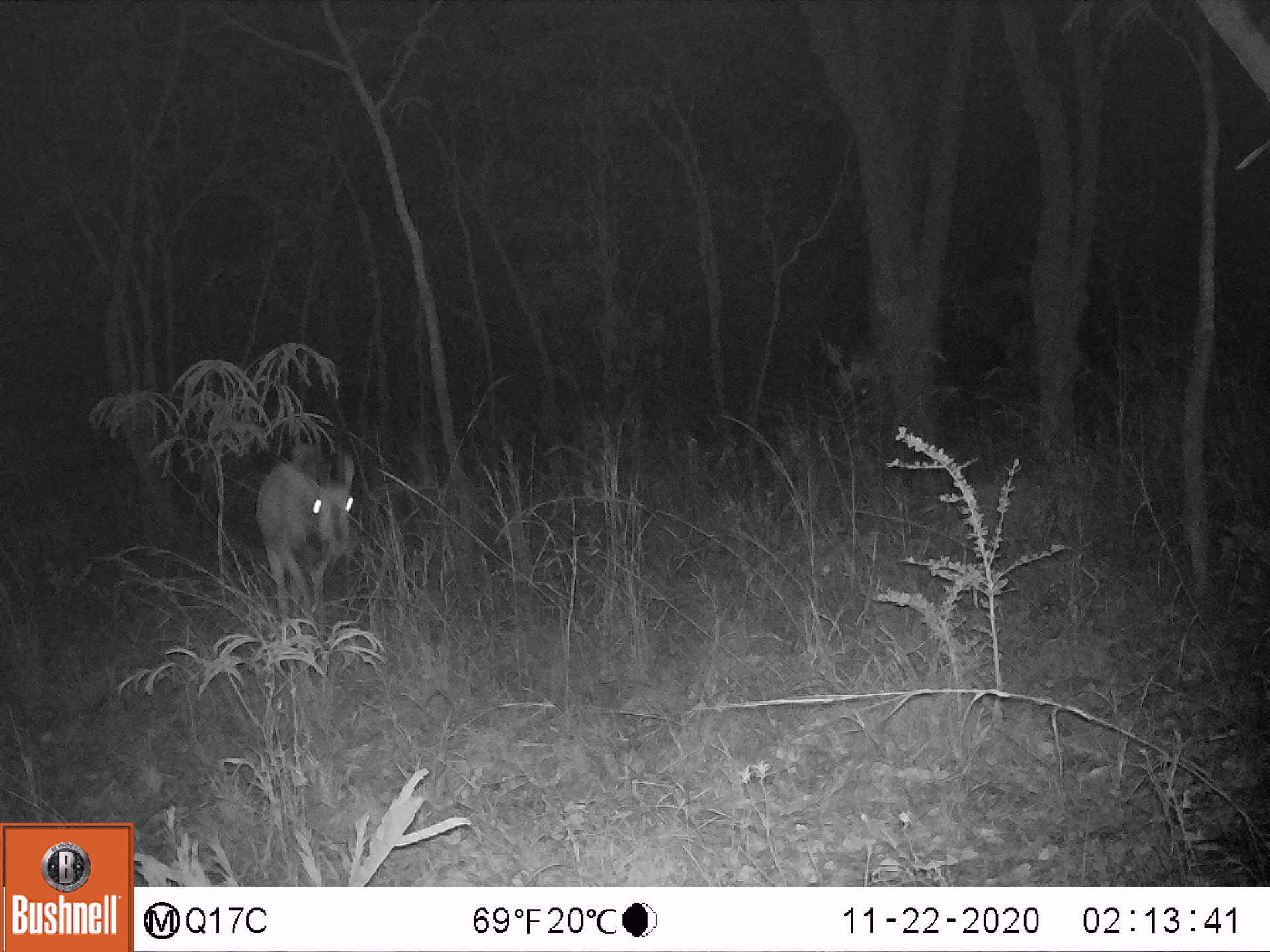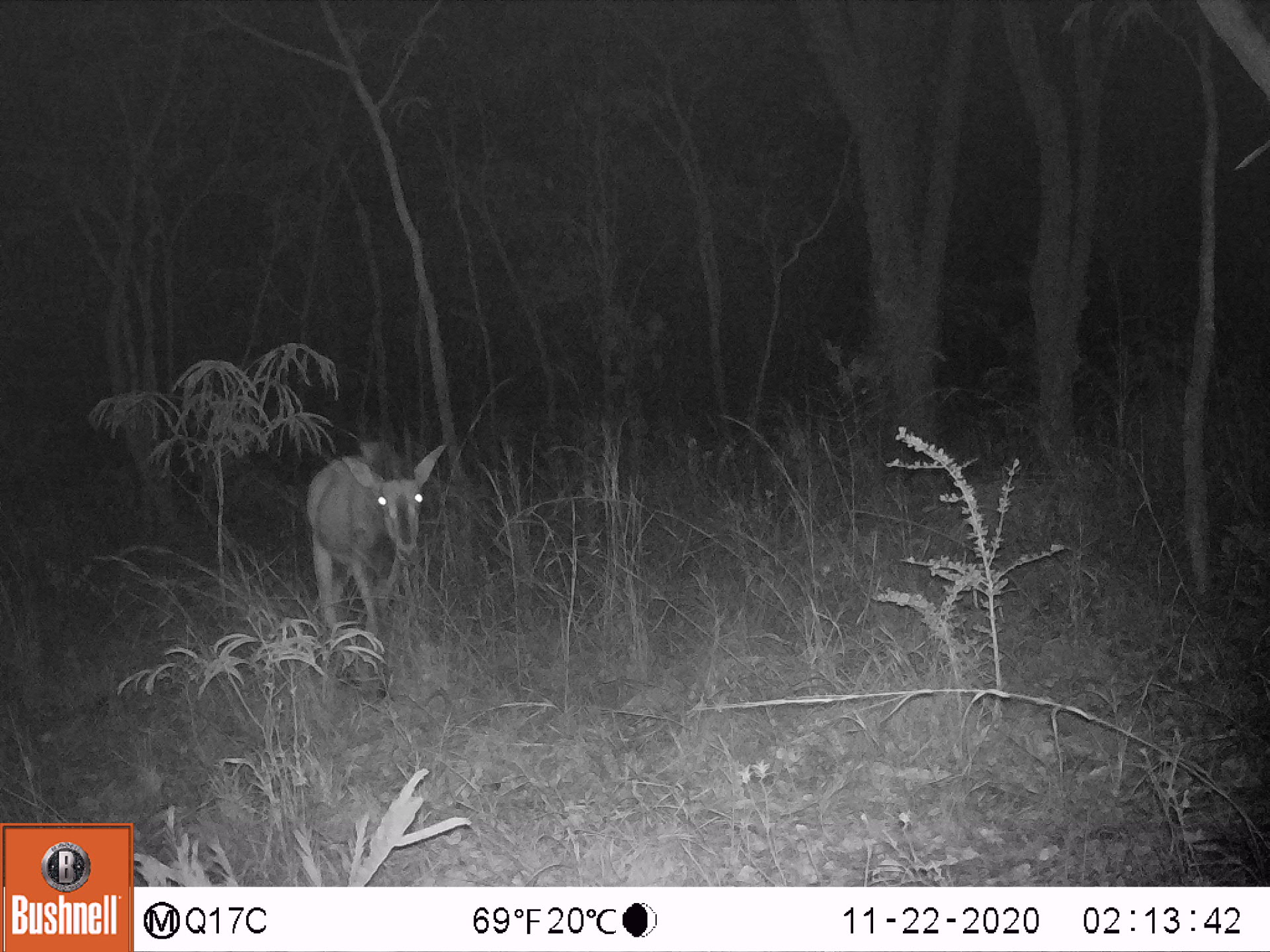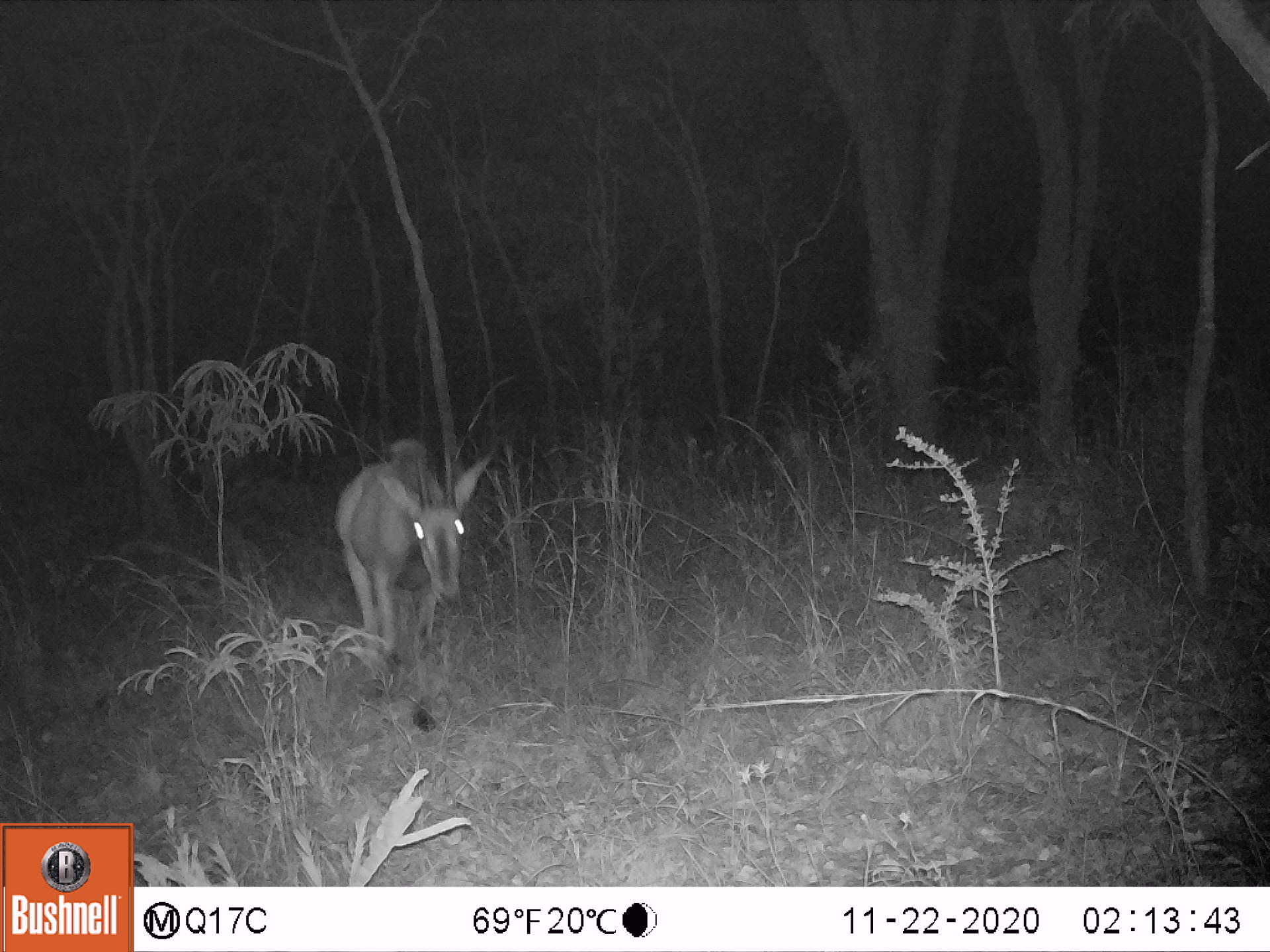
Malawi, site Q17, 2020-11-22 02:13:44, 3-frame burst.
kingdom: Animalia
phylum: Chordata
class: Mammalia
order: Artiodactyla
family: Bovidae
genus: Hippotragus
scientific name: Hippotragus niger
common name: sable antelope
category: sable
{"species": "sable (sable antelope) (Hippotragus niger)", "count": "1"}